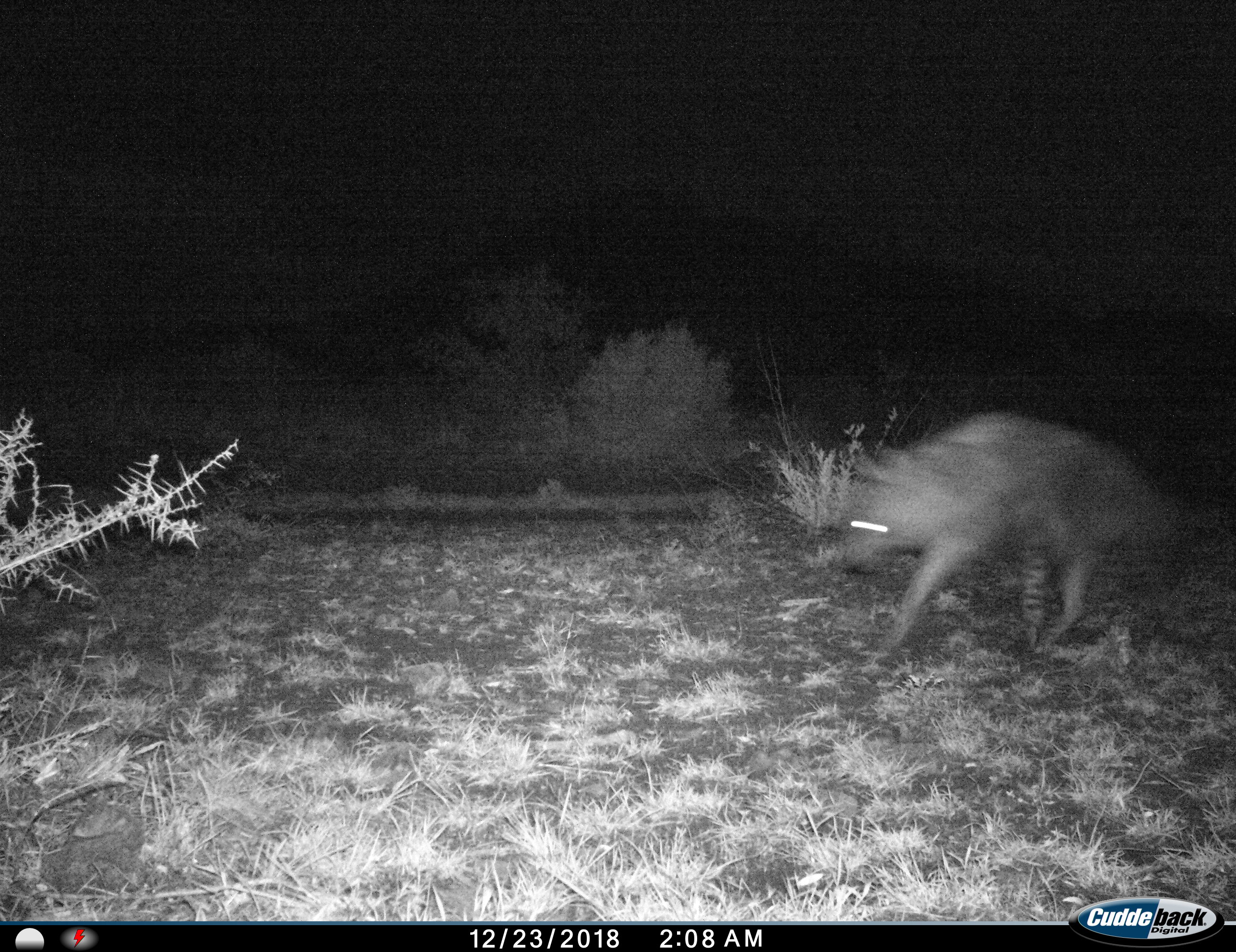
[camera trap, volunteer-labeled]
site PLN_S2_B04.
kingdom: Animalia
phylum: Chordata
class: Mammalia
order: Carnivora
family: Hyaenidae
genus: Parahyaena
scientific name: Parahyaena brunnea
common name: brown hyena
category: hyenabrown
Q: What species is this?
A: Hyenabrown (brown hyena) (Parahyaena brunnea).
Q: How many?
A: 1.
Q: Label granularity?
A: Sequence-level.